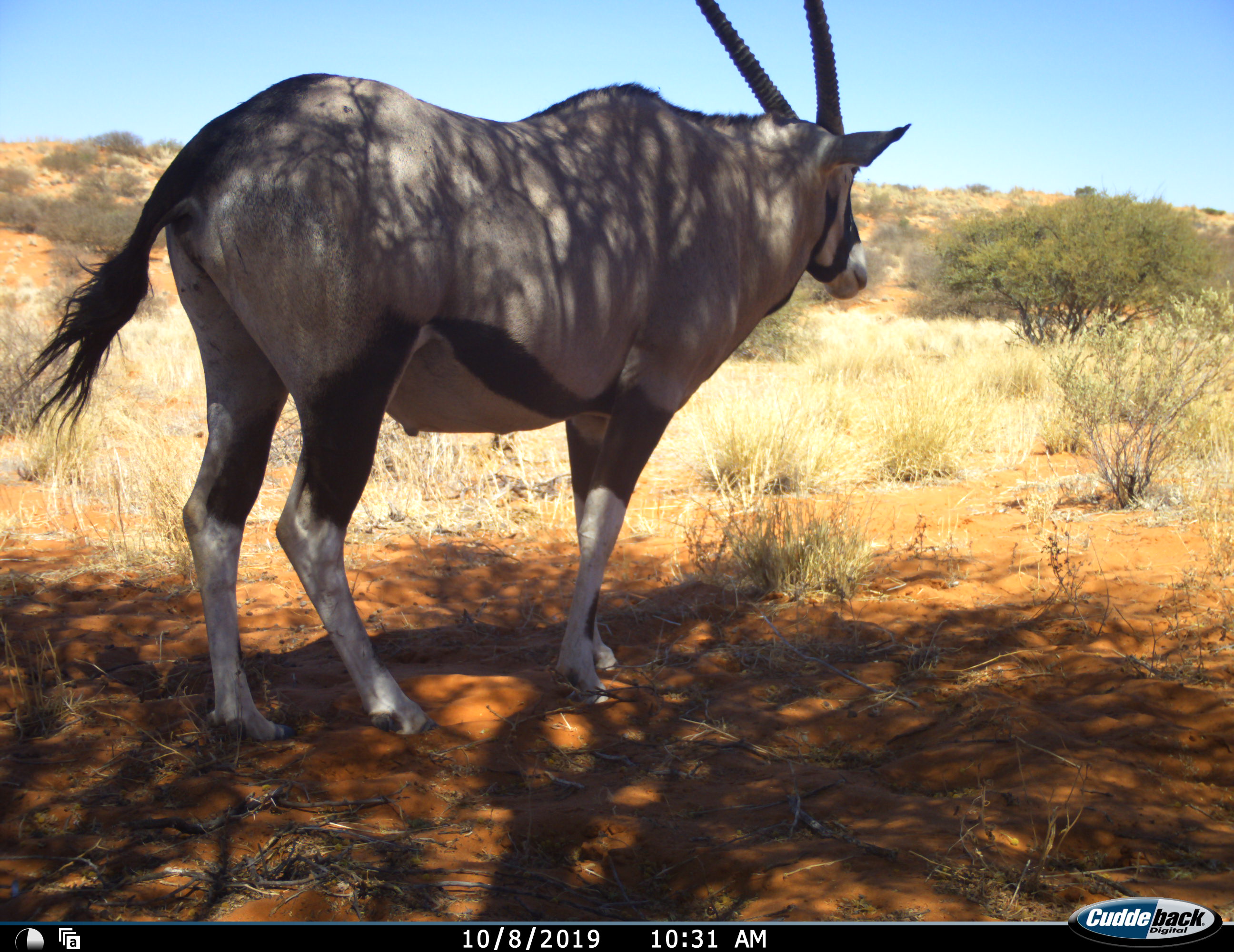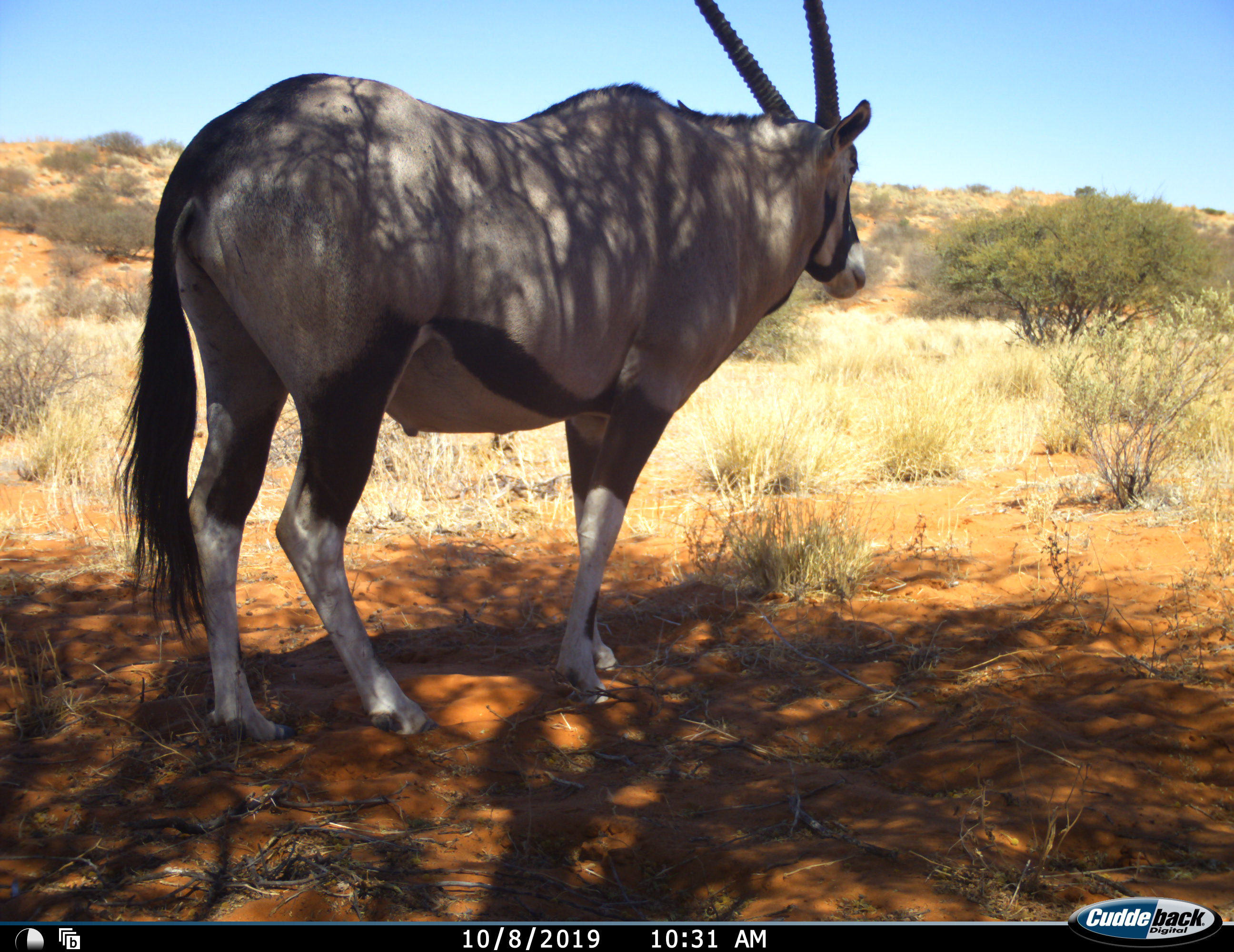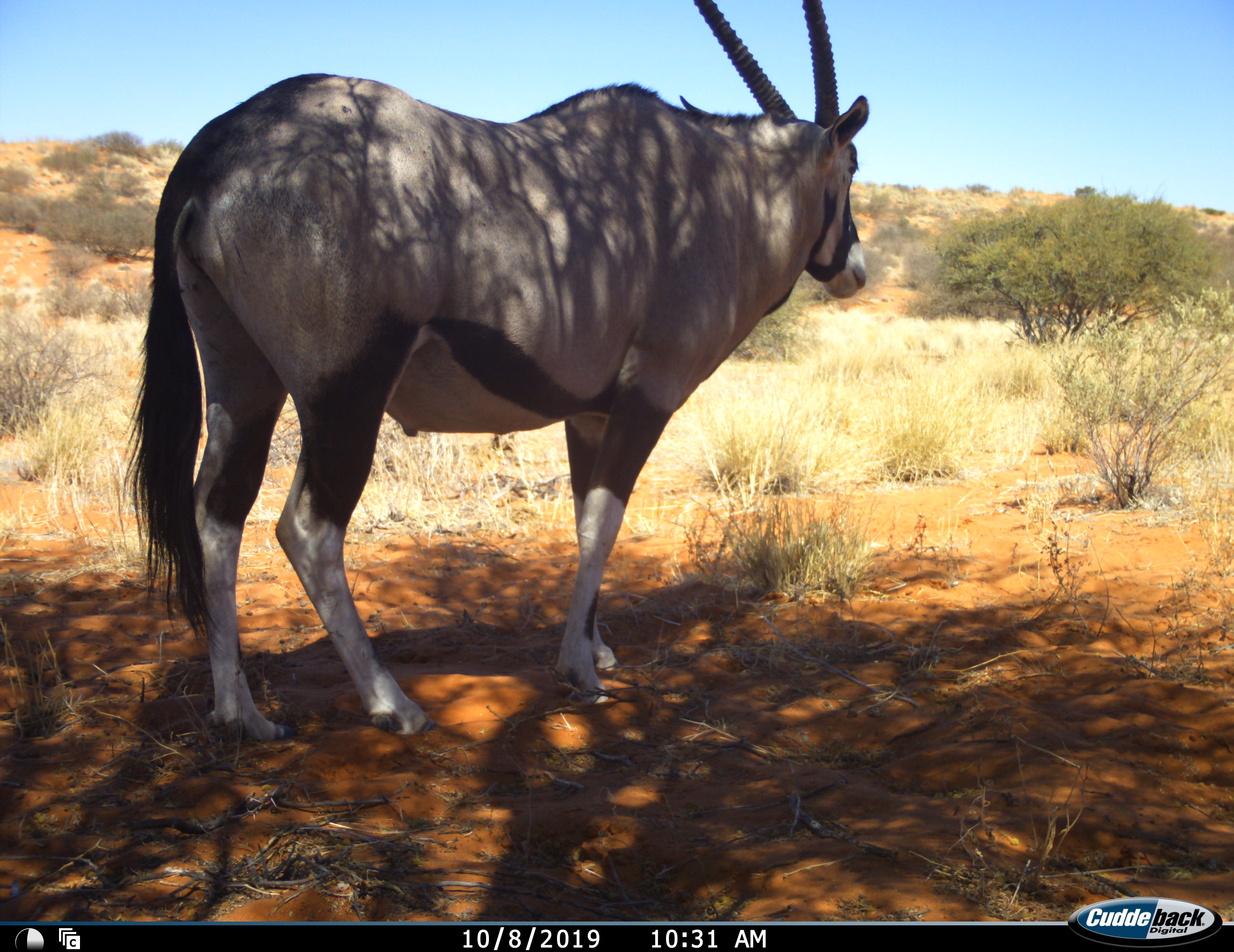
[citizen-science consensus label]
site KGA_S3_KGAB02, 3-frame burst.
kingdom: Animalia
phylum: Chordata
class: Mammalia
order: Artiodactyla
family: Bovidae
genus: Oryx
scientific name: Oryx gazella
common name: gemsbok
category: oryx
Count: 1.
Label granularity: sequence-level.